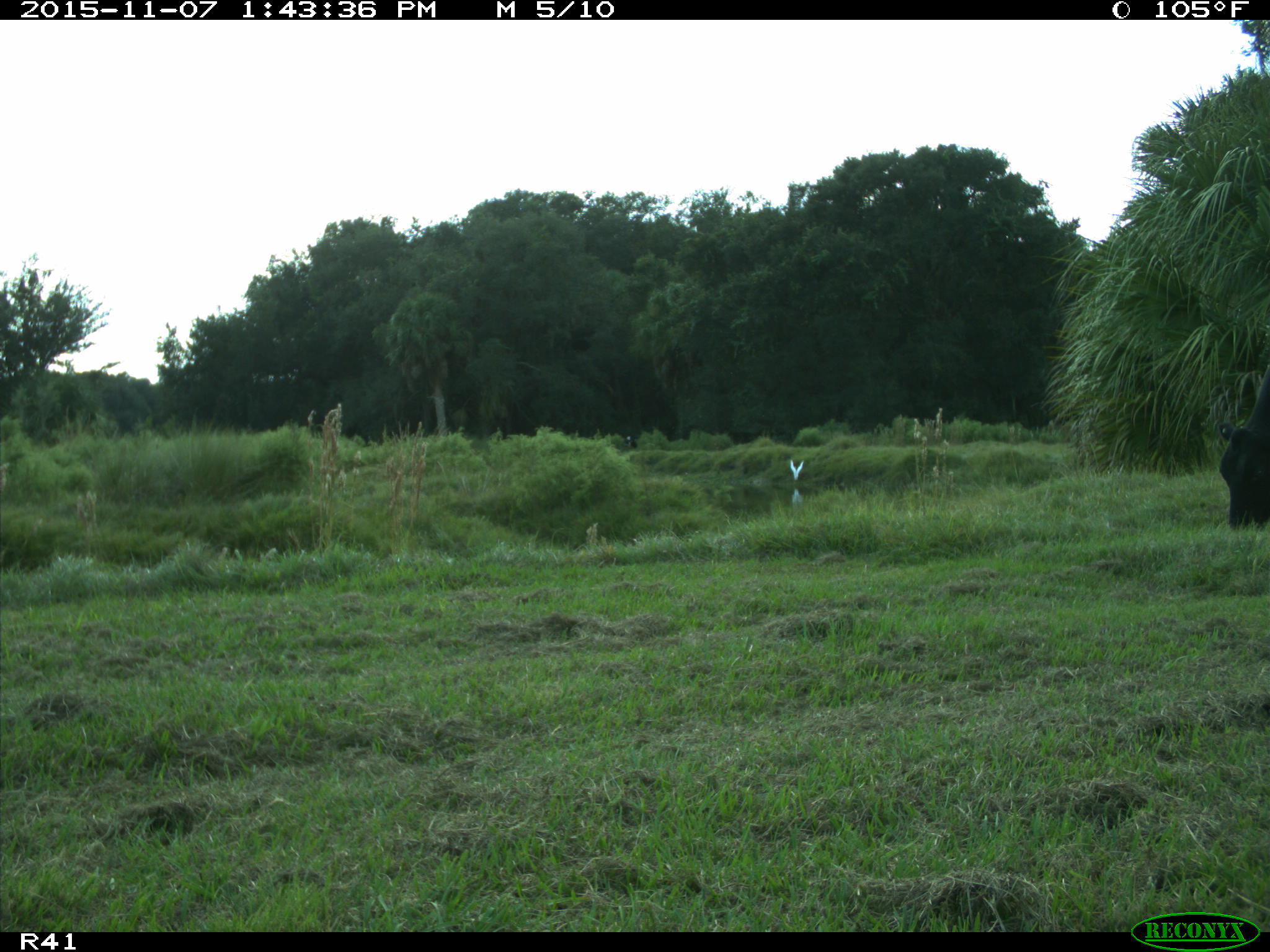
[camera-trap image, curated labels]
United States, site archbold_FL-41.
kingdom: Animalia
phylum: Chordata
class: Mammalia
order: Artiodactyla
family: Bovidae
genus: Bos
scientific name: Bos taurus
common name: domestic cow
Bos taurus (domestic cow).